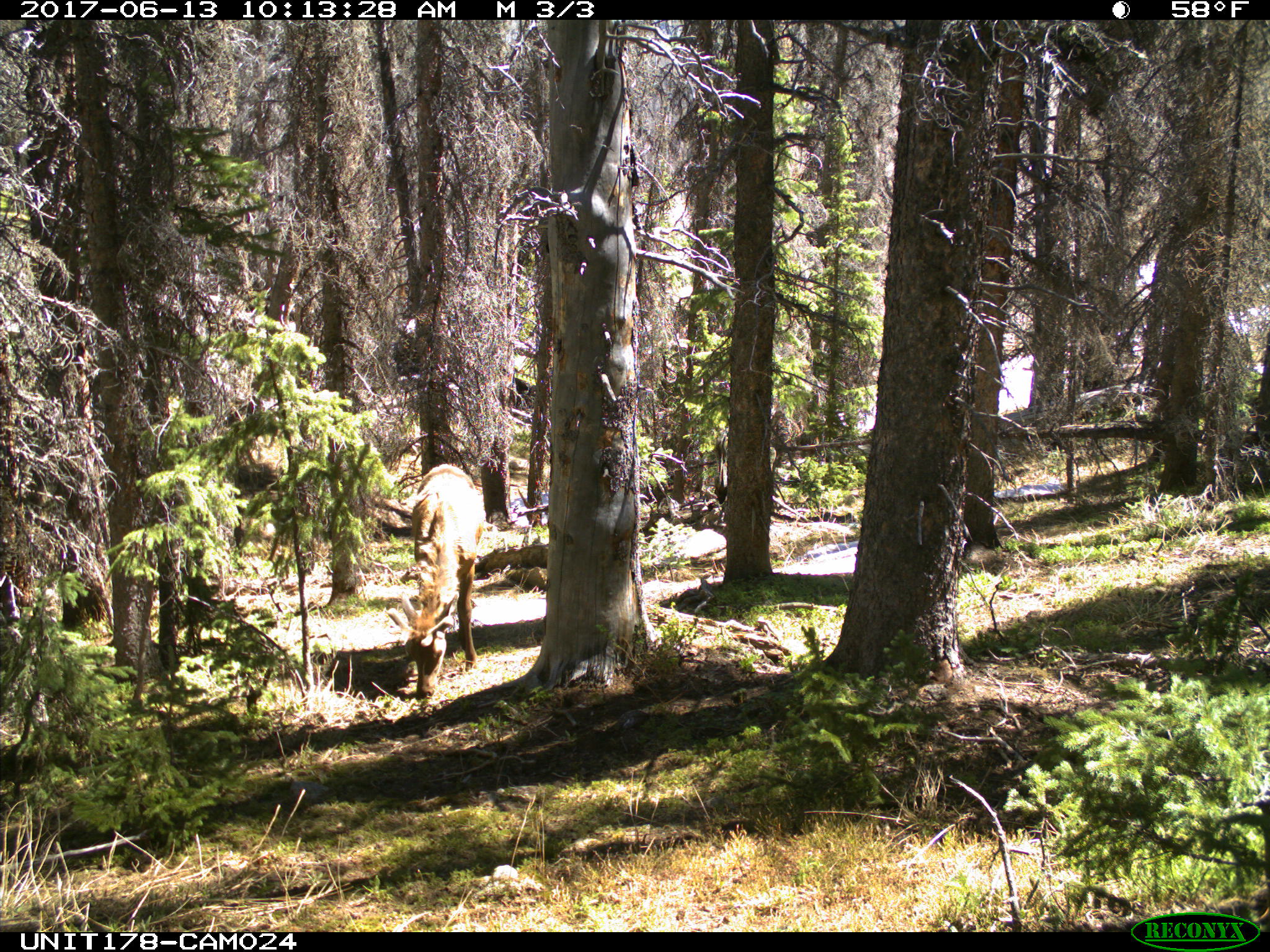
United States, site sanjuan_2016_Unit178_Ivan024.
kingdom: Animalia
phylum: Chordata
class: Mammalia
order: Artiodactyla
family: Cervidae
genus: Cervus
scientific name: Cervus elaphus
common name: red deer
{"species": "Cervus elaphus (red deer)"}